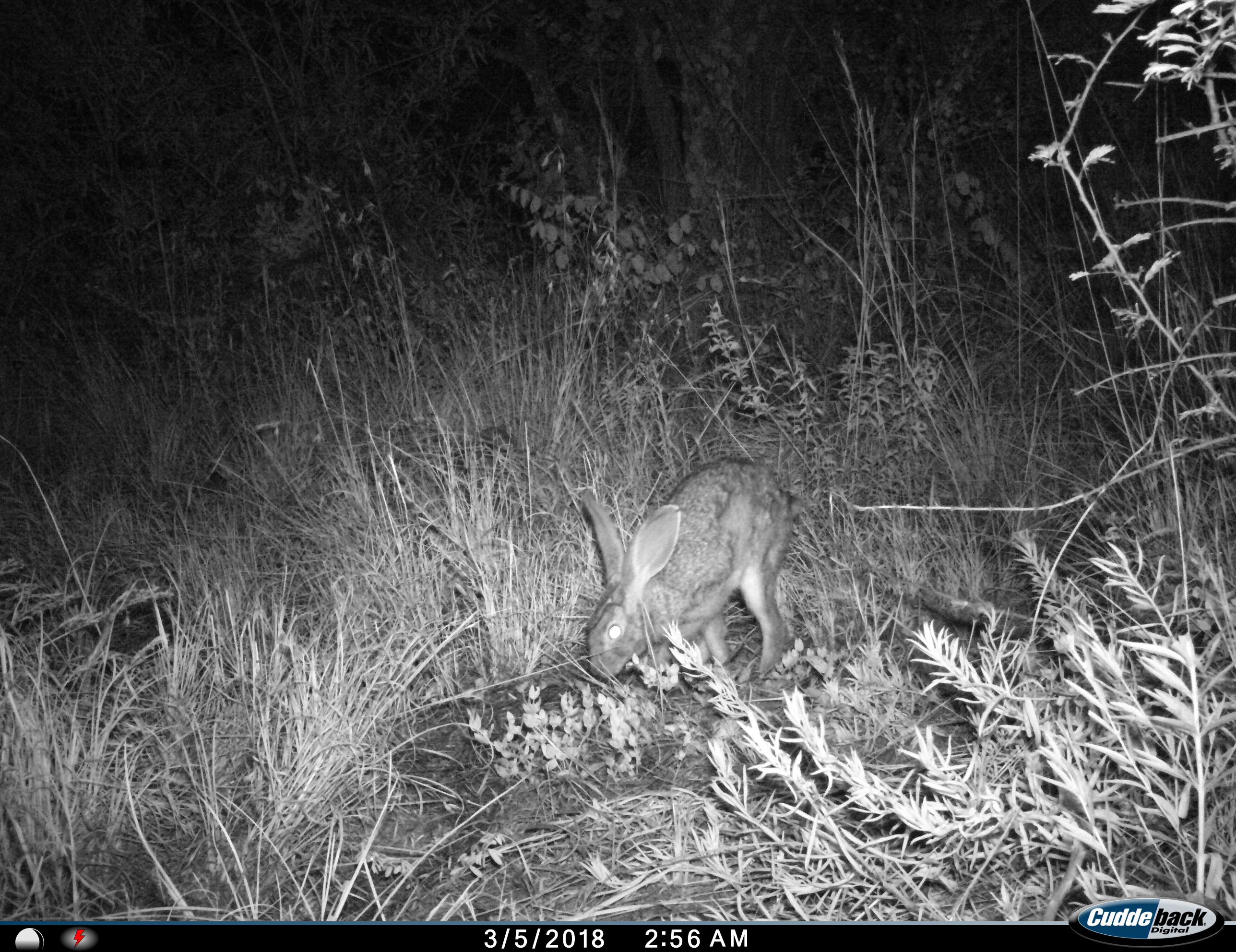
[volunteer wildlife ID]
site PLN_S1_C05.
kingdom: Animalia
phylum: Chordata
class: Mammalia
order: Lagomorpha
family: Leporidae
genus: Lepus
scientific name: Lepus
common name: hare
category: hareunknown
Hareunknown (hare) (Lepus), count 1. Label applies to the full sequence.